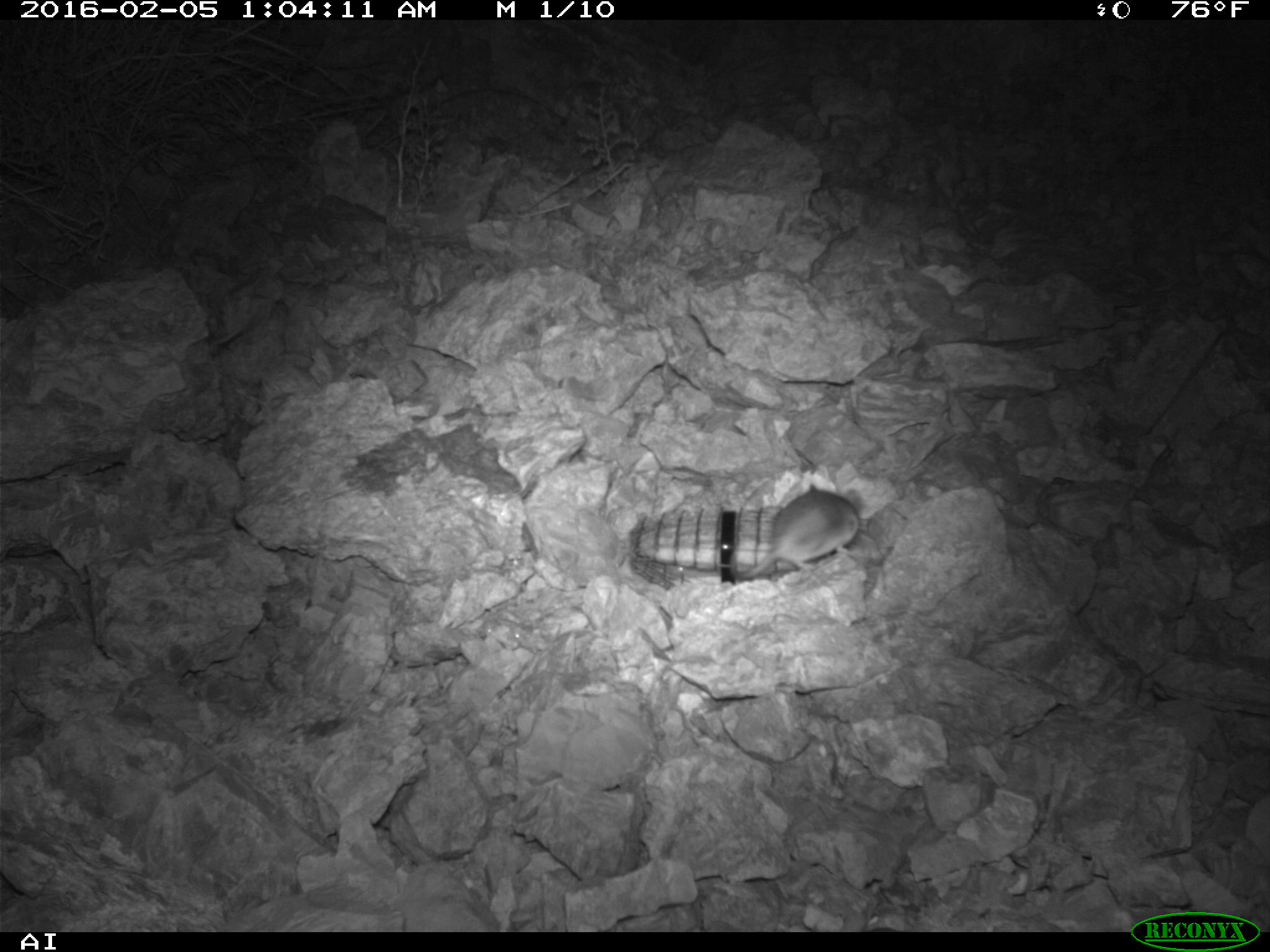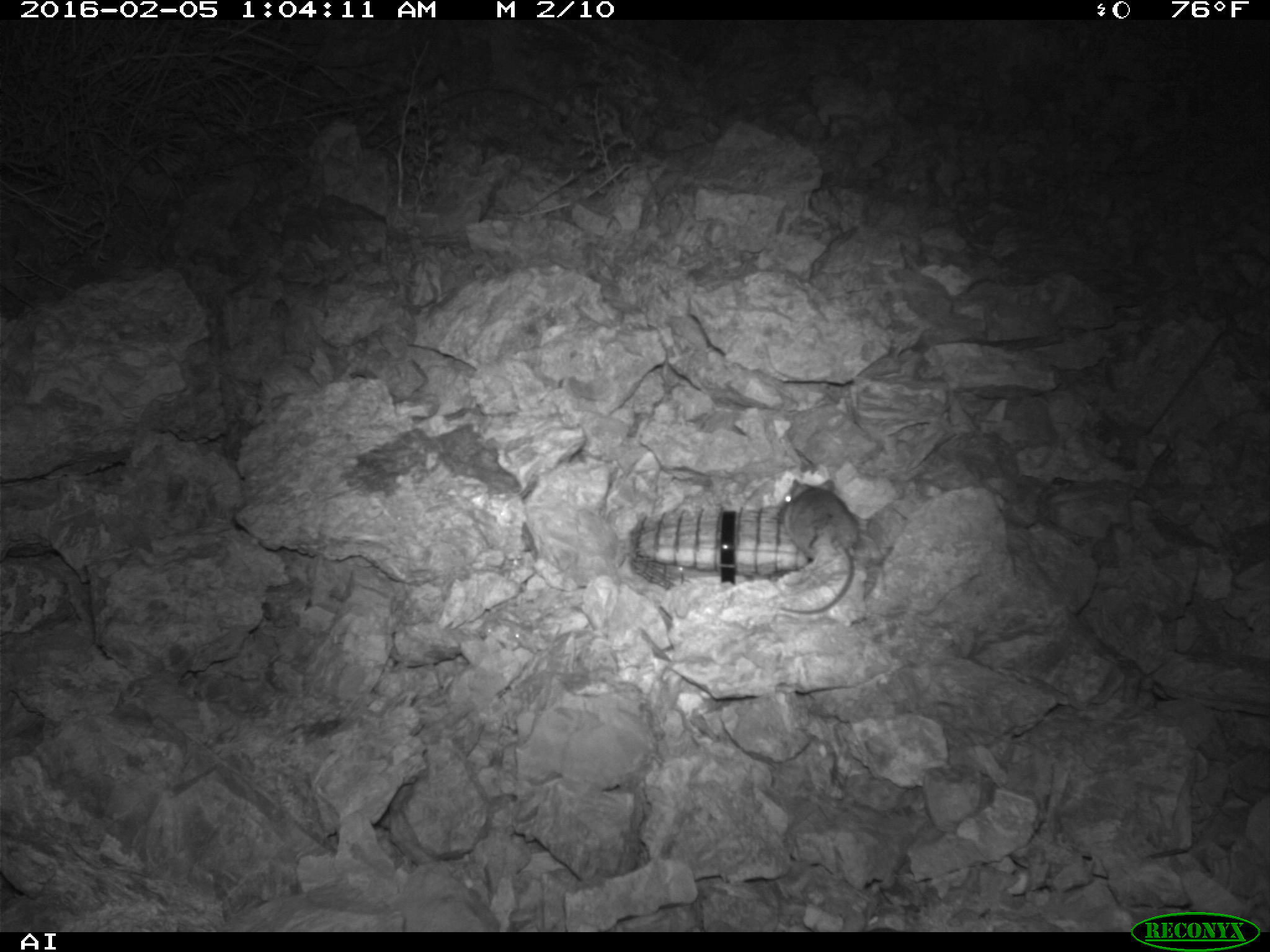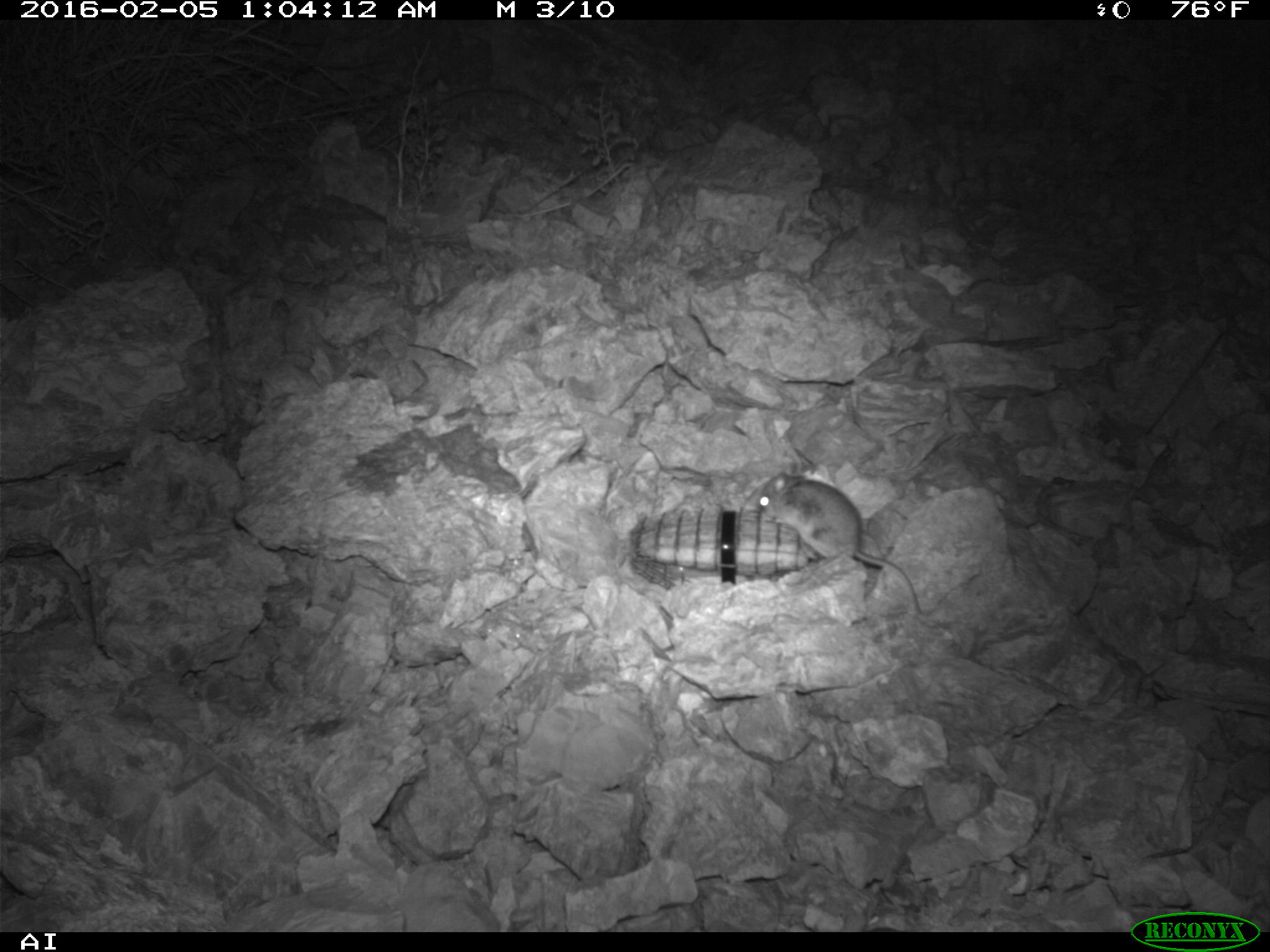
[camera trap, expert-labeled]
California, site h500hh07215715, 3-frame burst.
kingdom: Animalia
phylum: Chordata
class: Mammalia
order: Rodentia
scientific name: Rodentia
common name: rodent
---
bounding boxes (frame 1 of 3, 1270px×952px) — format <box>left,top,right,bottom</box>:
rodent: <box>734,487,859,586</box>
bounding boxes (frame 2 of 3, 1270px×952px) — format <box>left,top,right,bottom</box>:
rodent: <box>775,481,858,614</box>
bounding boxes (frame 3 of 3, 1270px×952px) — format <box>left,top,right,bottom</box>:
rodent: <box>755,473,921,612</box>